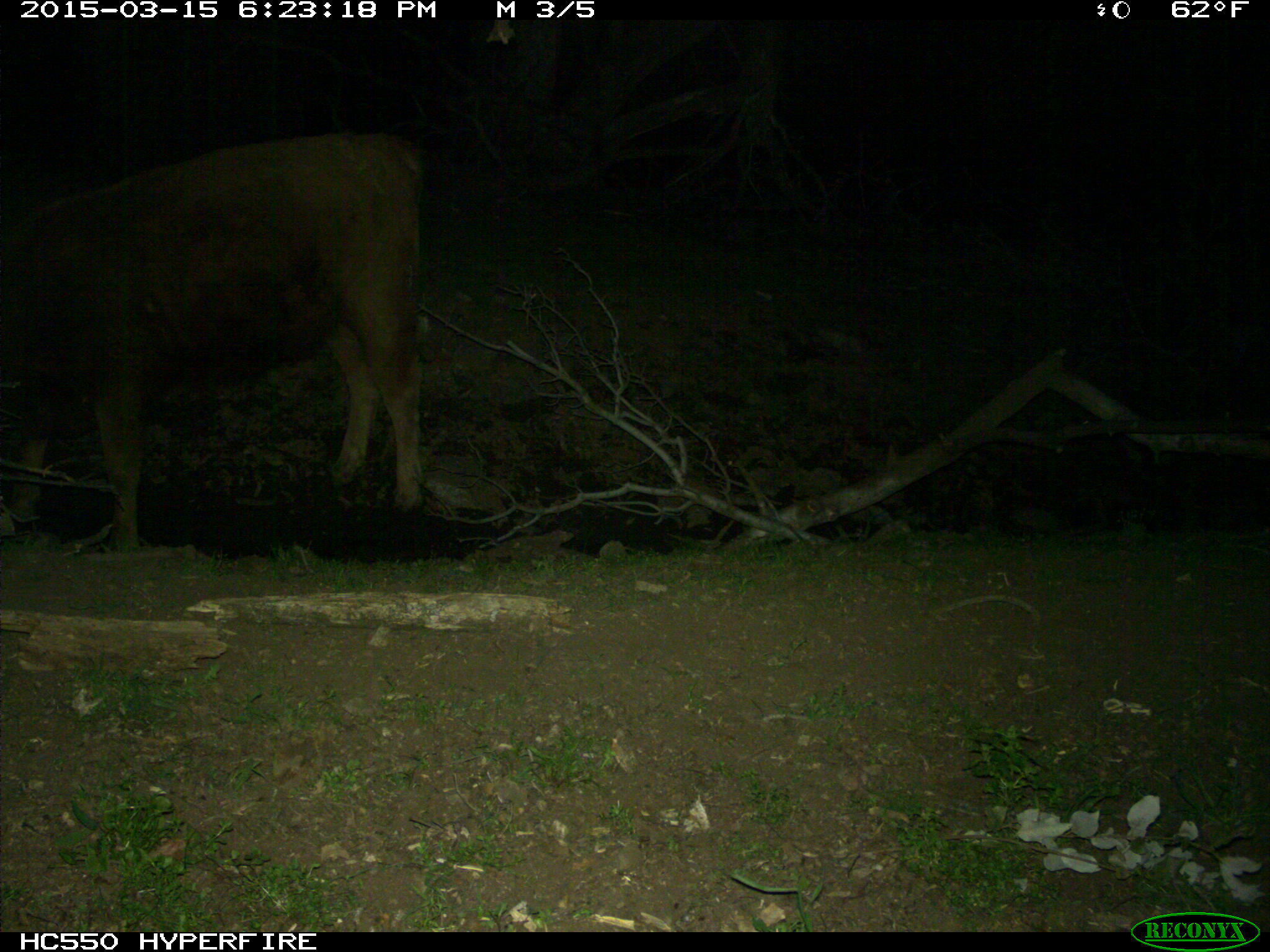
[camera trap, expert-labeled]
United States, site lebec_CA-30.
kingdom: Animalia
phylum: Chordata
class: Mammalia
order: Artiodactyla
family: Bovidae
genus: Bos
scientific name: Bos taurus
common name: domestic cow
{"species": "Bos taurus (domestic cow)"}